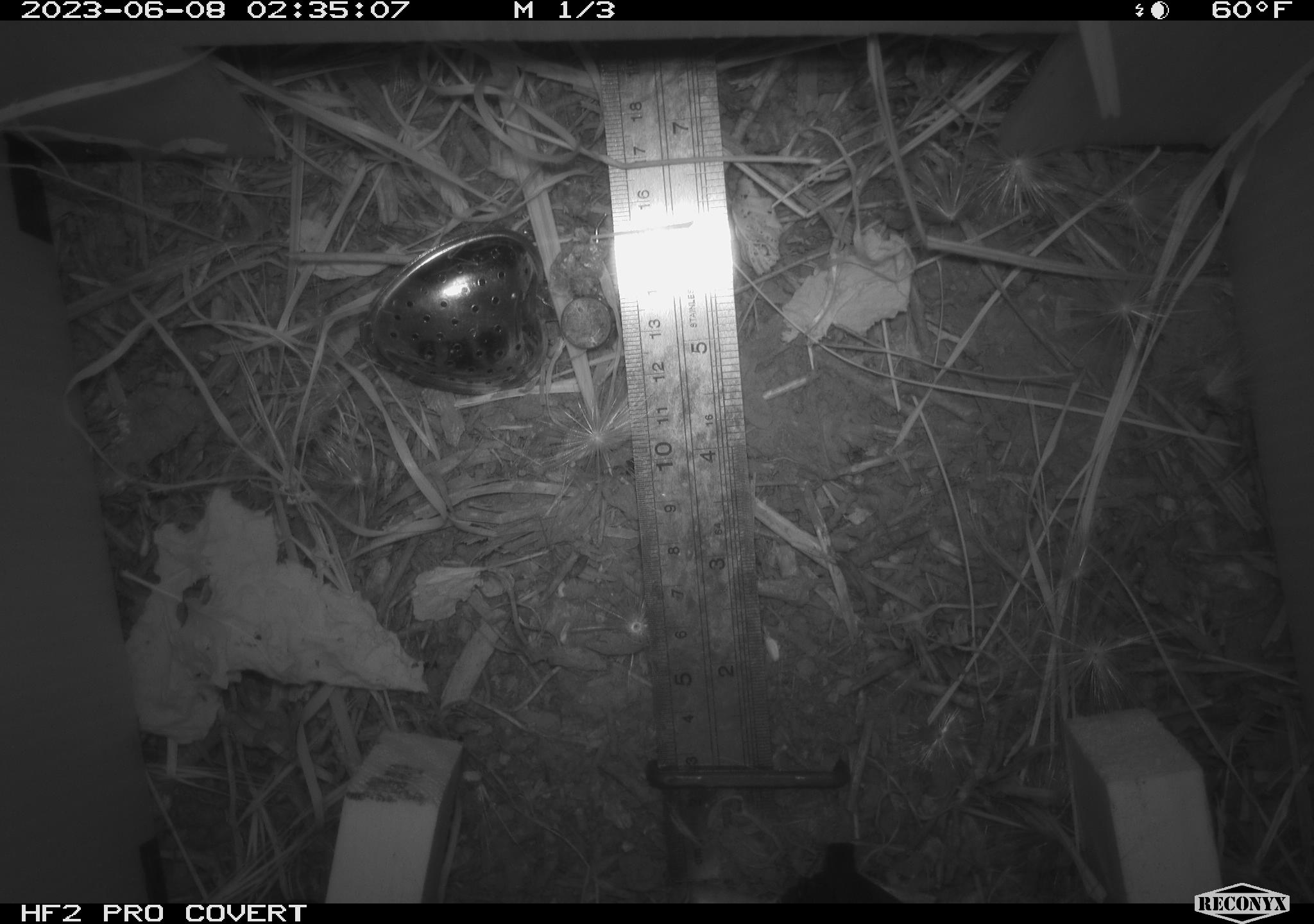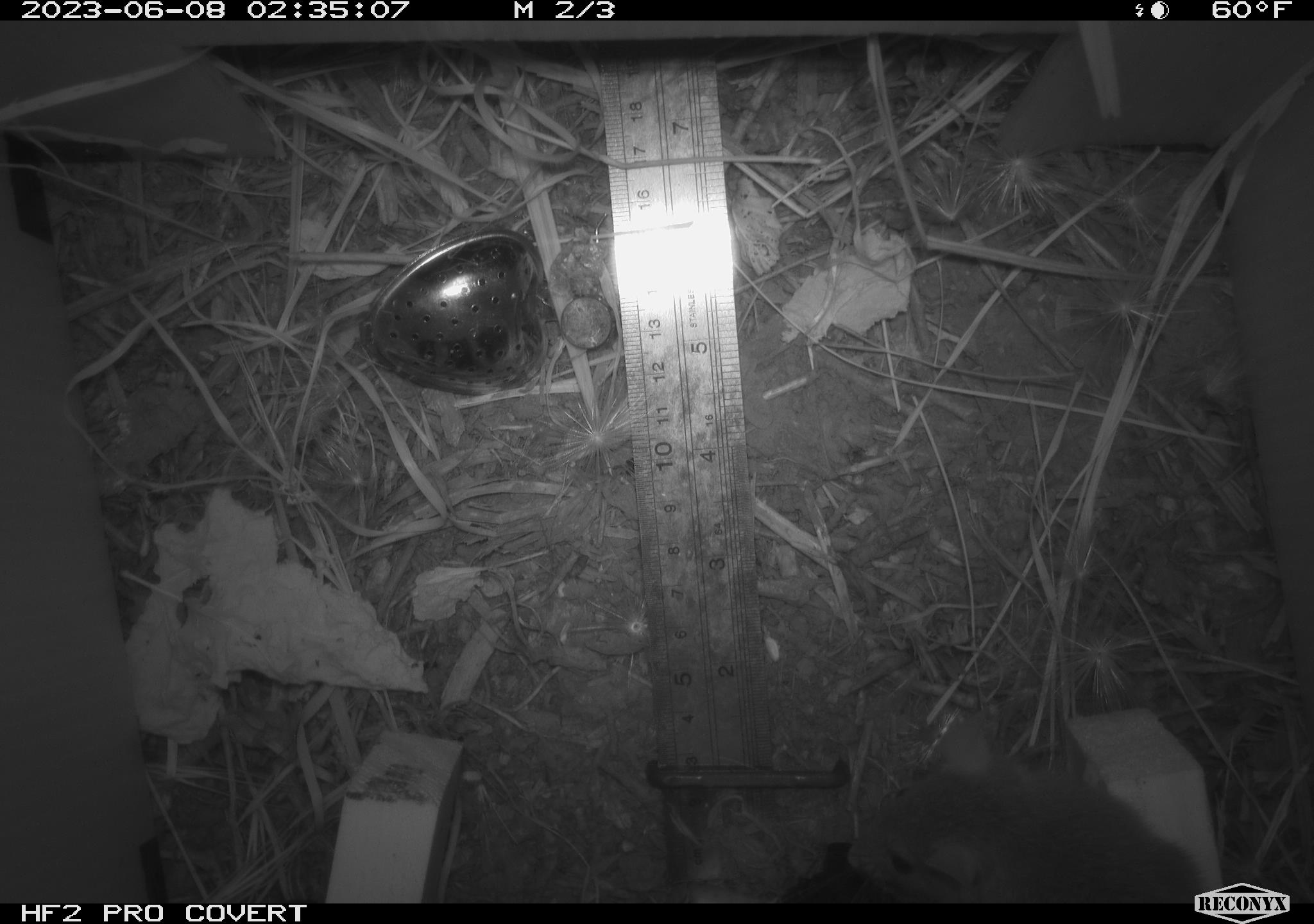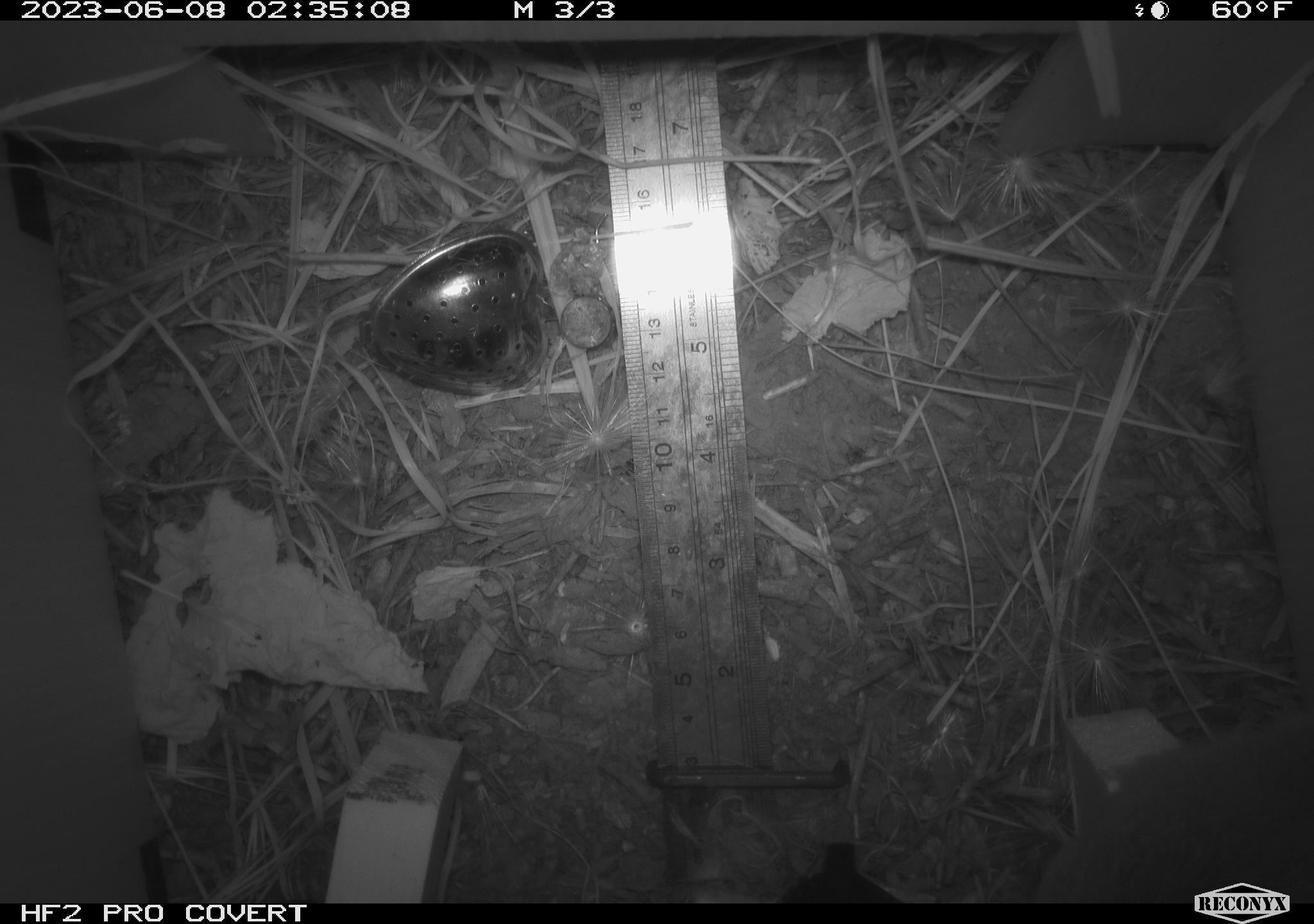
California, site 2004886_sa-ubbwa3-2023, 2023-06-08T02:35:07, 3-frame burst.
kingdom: Animalia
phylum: Chordata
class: Mammalia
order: Rodentia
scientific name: Rodentia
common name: mouse species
Mouse species (Rodentia).